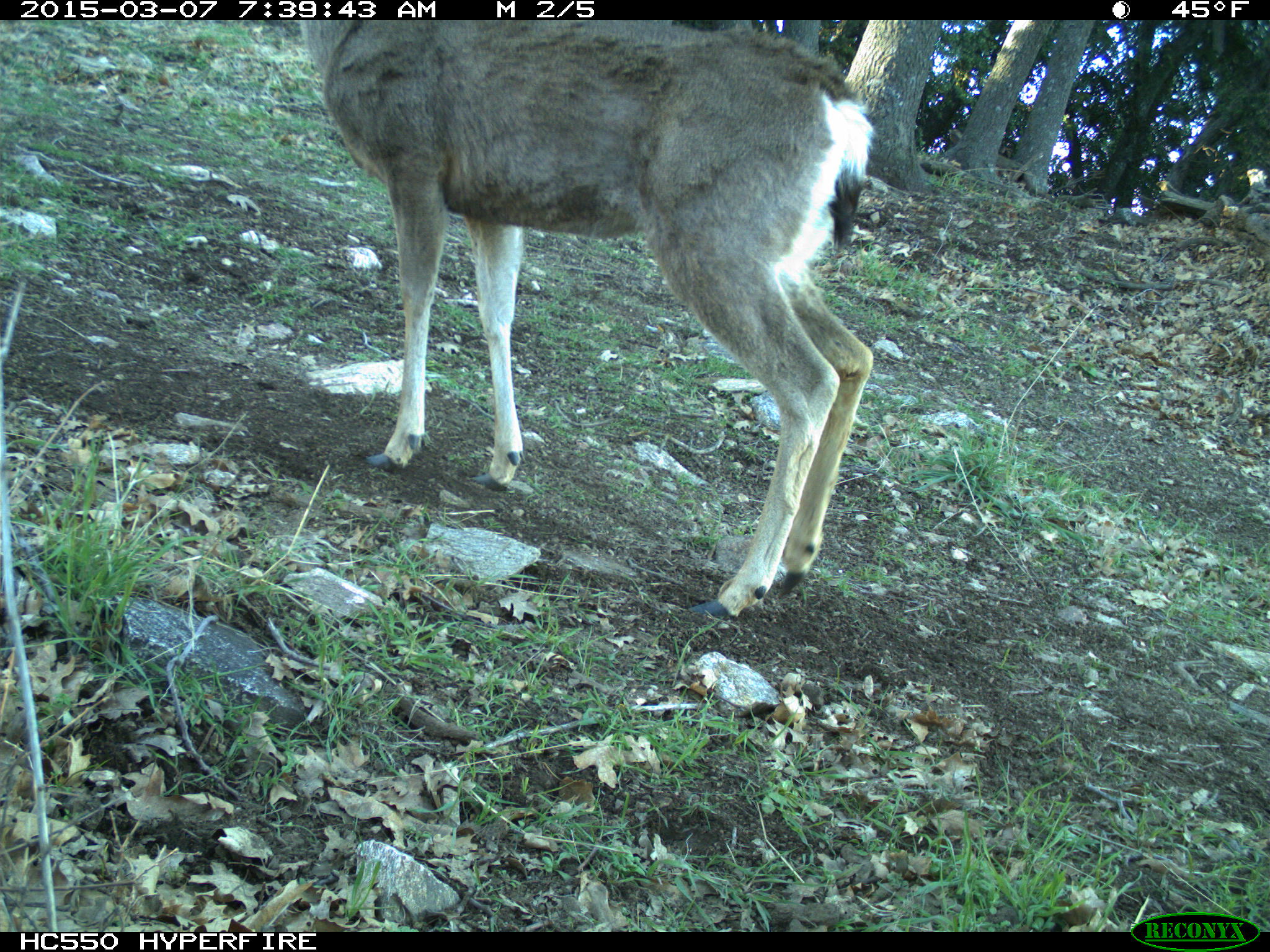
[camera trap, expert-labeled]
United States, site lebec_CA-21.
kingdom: Animalia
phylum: Chordata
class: Mammalia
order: Artiodactyla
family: Cervidae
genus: Odocoileus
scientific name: Odocoileus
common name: deer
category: unidentified deer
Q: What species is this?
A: Unidentified deer (deer) (Odocoileus).